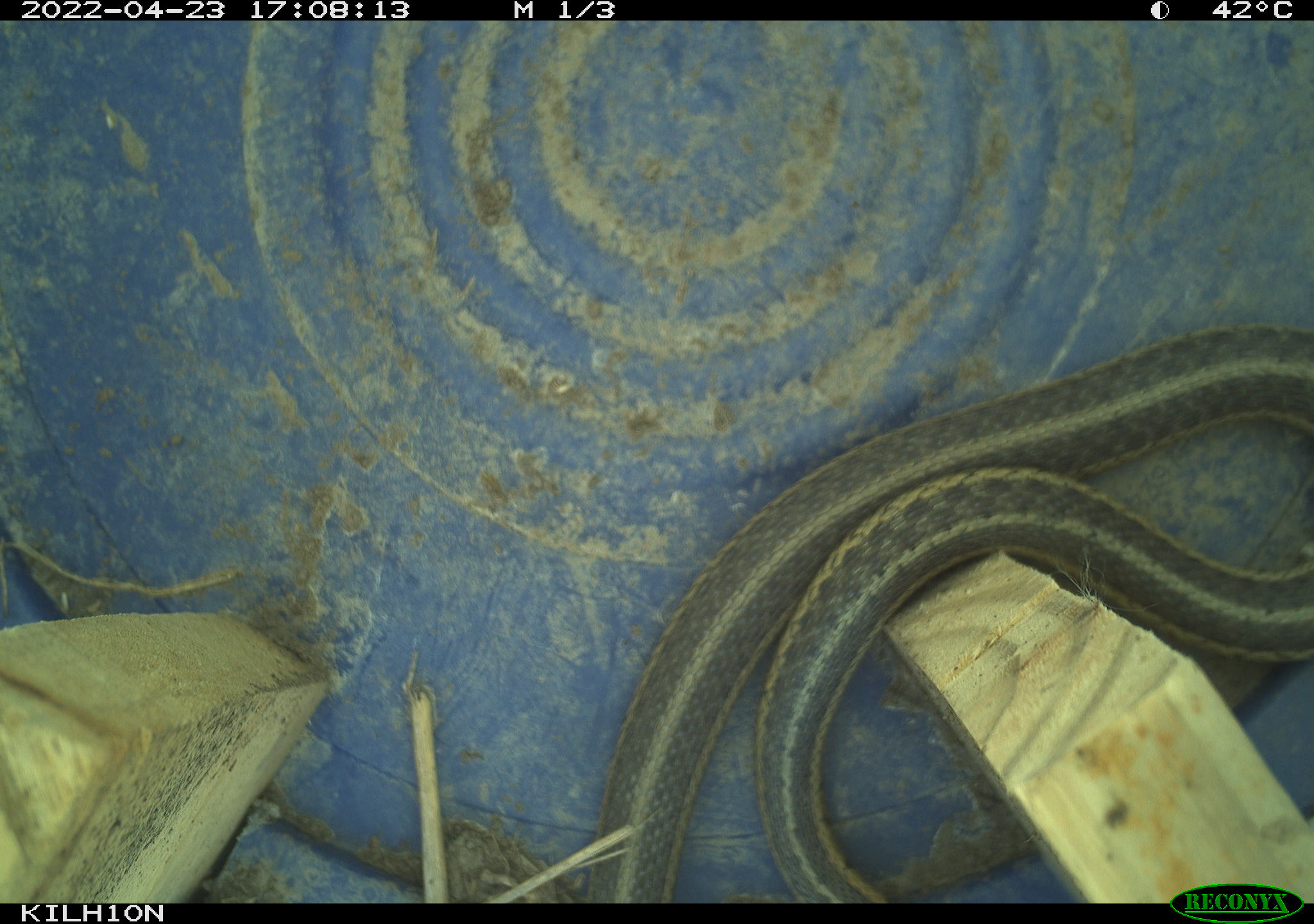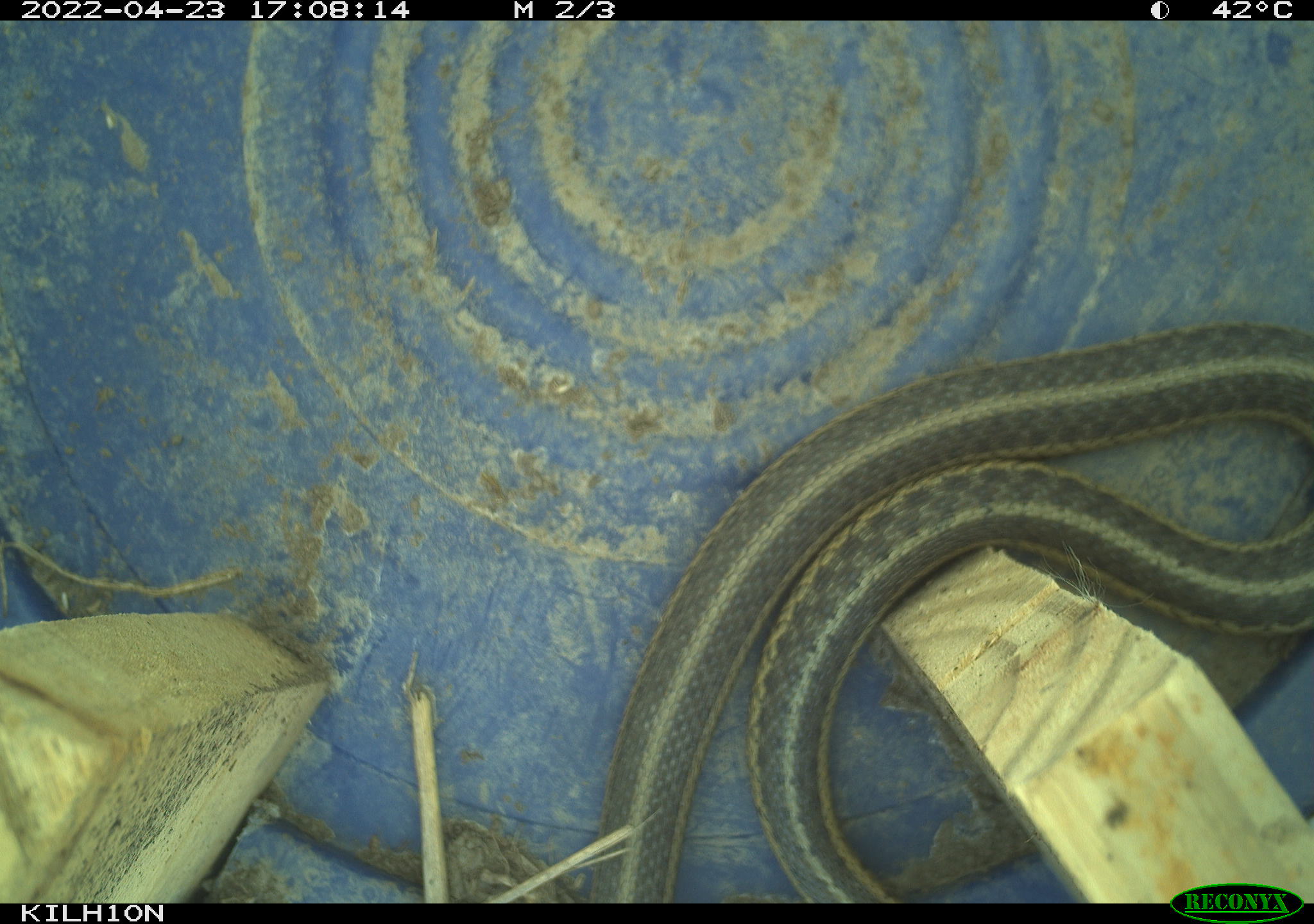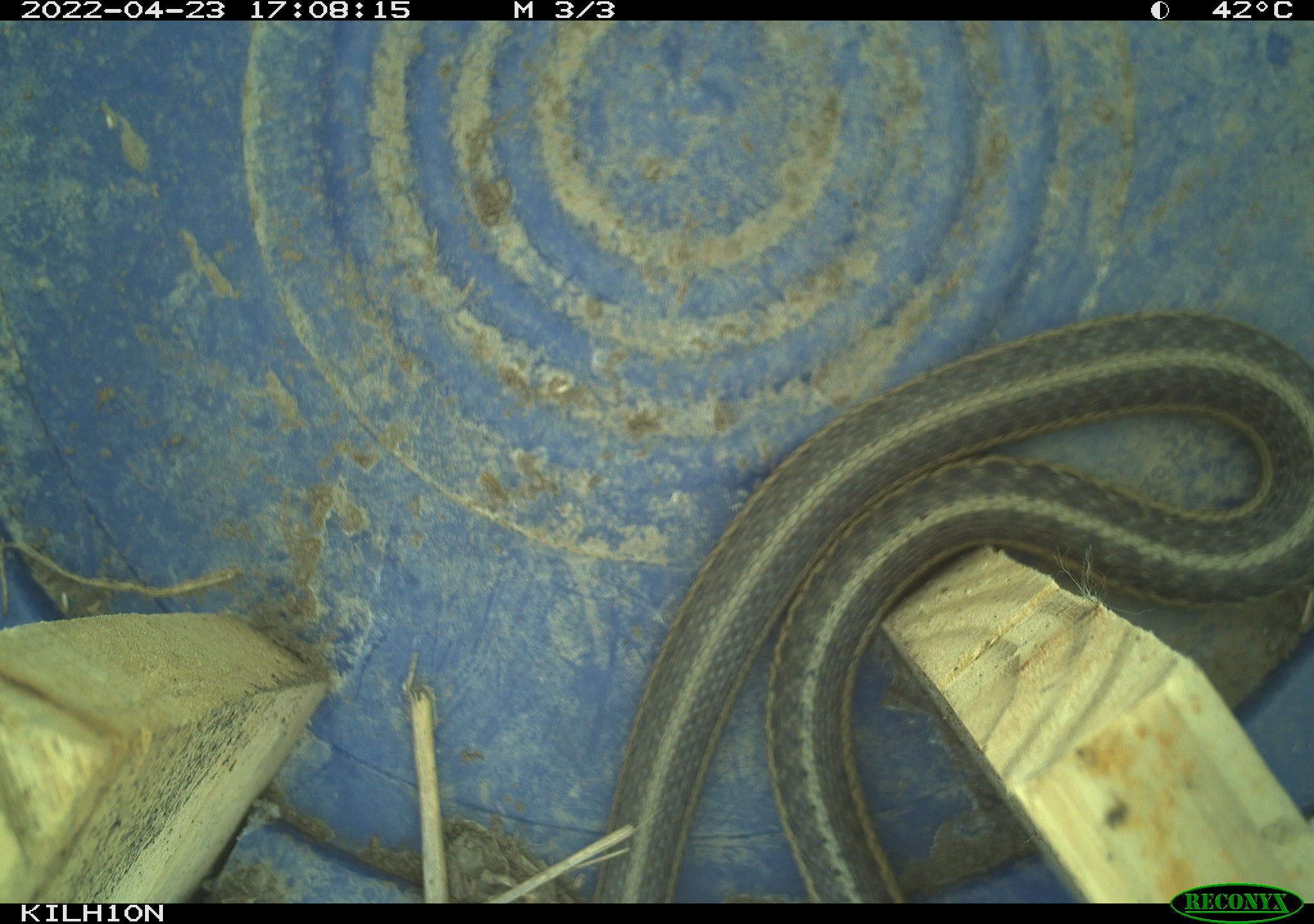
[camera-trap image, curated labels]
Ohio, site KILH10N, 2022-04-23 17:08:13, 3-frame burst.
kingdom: Animalia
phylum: Chordata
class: Reptilia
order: Squamata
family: Colubridae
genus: Thamnophis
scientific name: Thamnophis sirtalis sirtalis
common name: eastern gartersnake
Eastern gartersnake (Thamnophis sirtalis sirtalis).